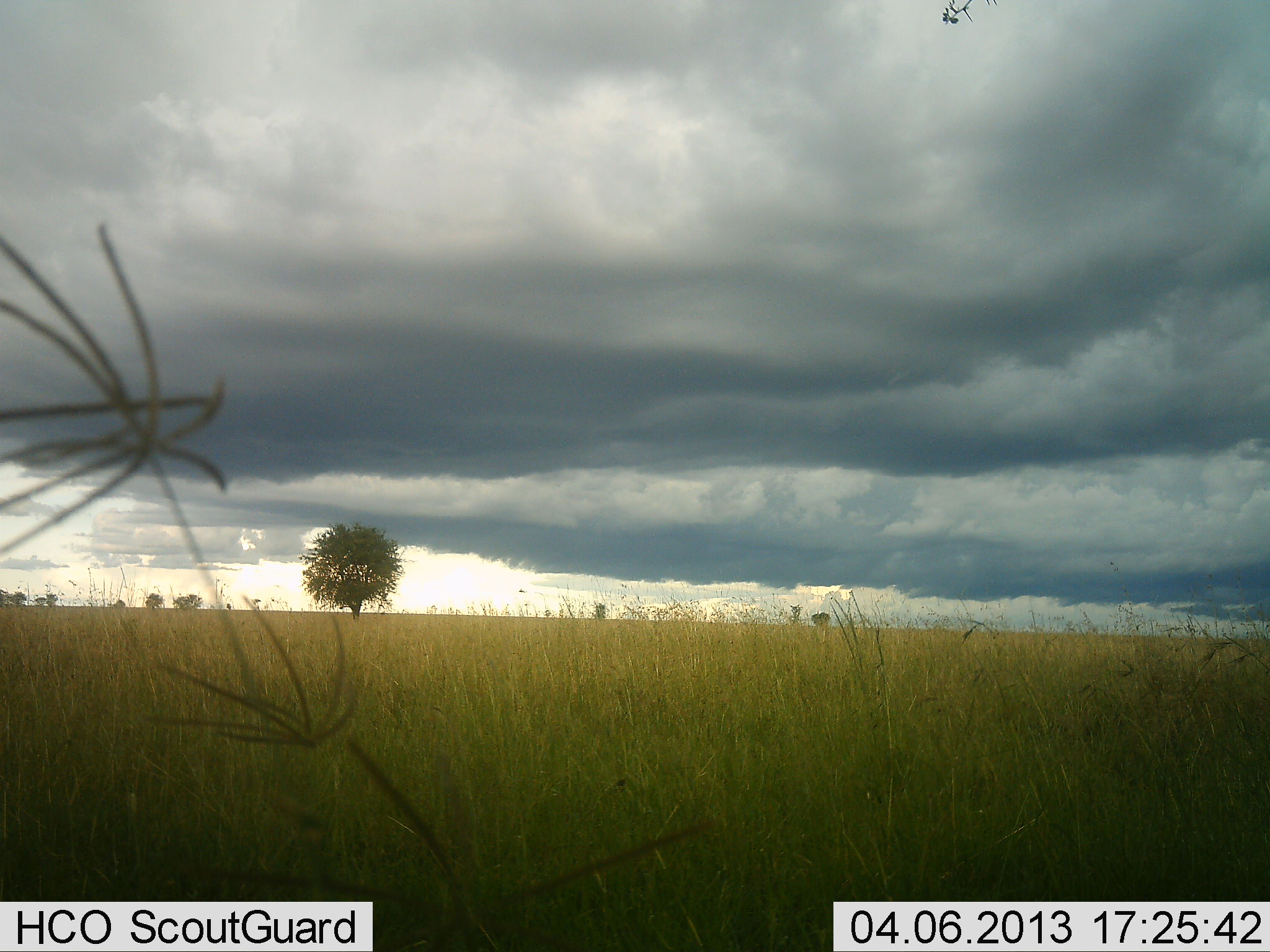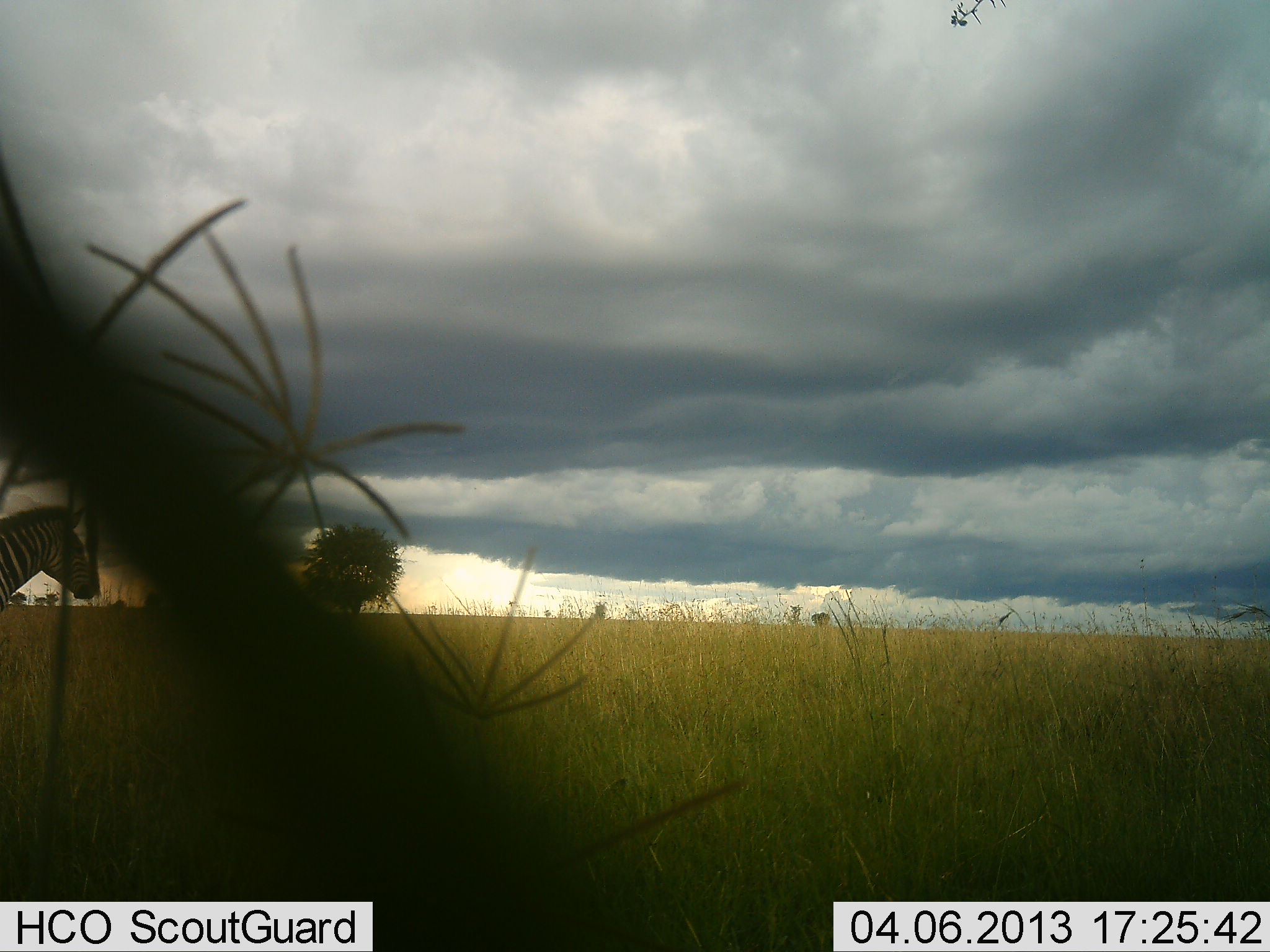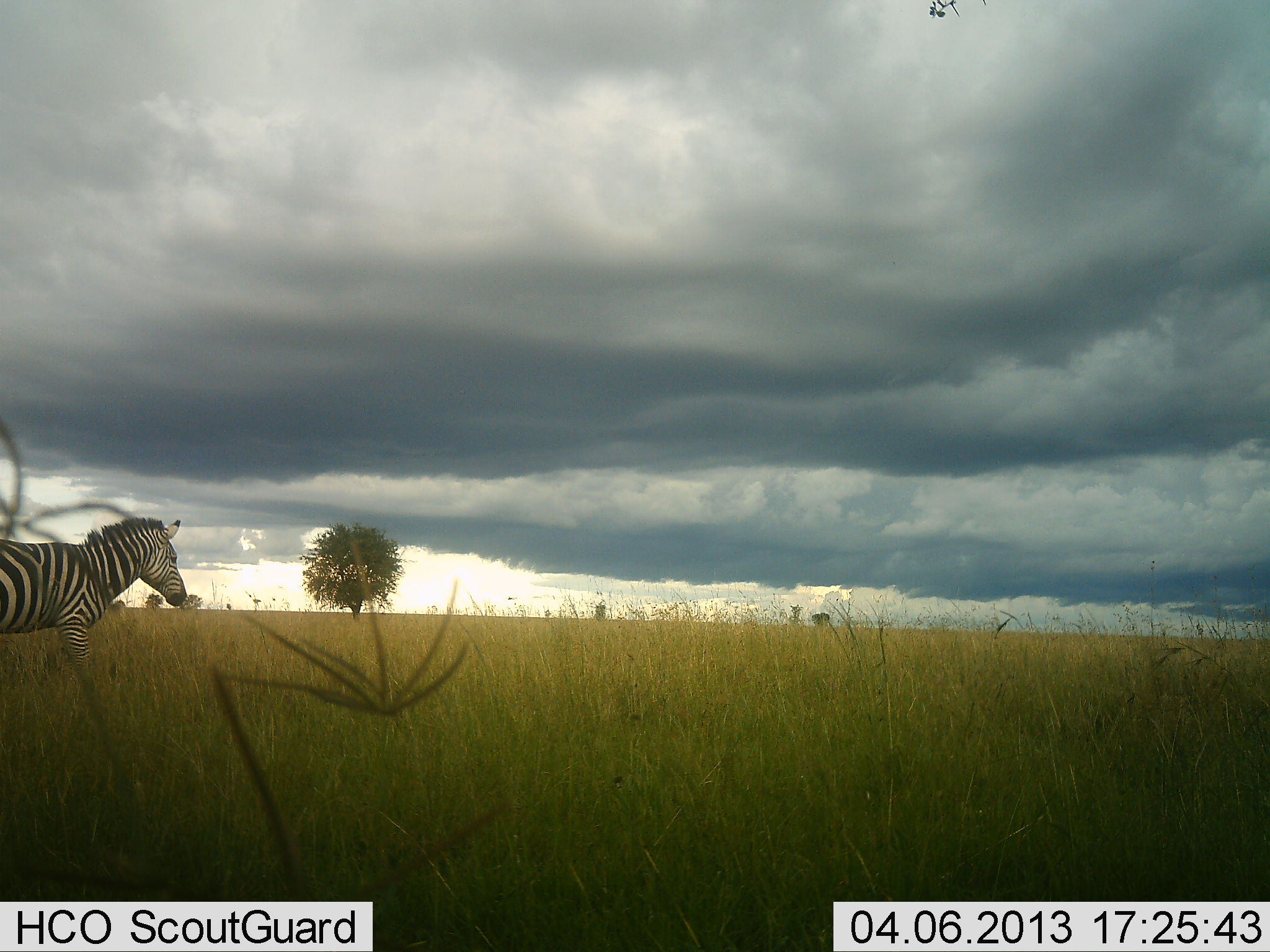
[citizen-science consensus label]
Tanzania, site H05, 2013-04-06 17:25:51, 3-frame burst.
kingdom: Animalia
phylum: Chordata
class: Mammalia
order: Perissodactyla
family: Equidae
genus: Equus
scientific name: Equus quagga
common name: plains zebra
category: zebra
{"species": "zebra (plains zebra) (Equus quagga)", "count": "1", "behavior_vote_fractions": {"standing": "26%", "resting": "0%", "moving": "81%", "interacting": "0%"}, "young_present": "0%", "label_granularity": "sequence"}